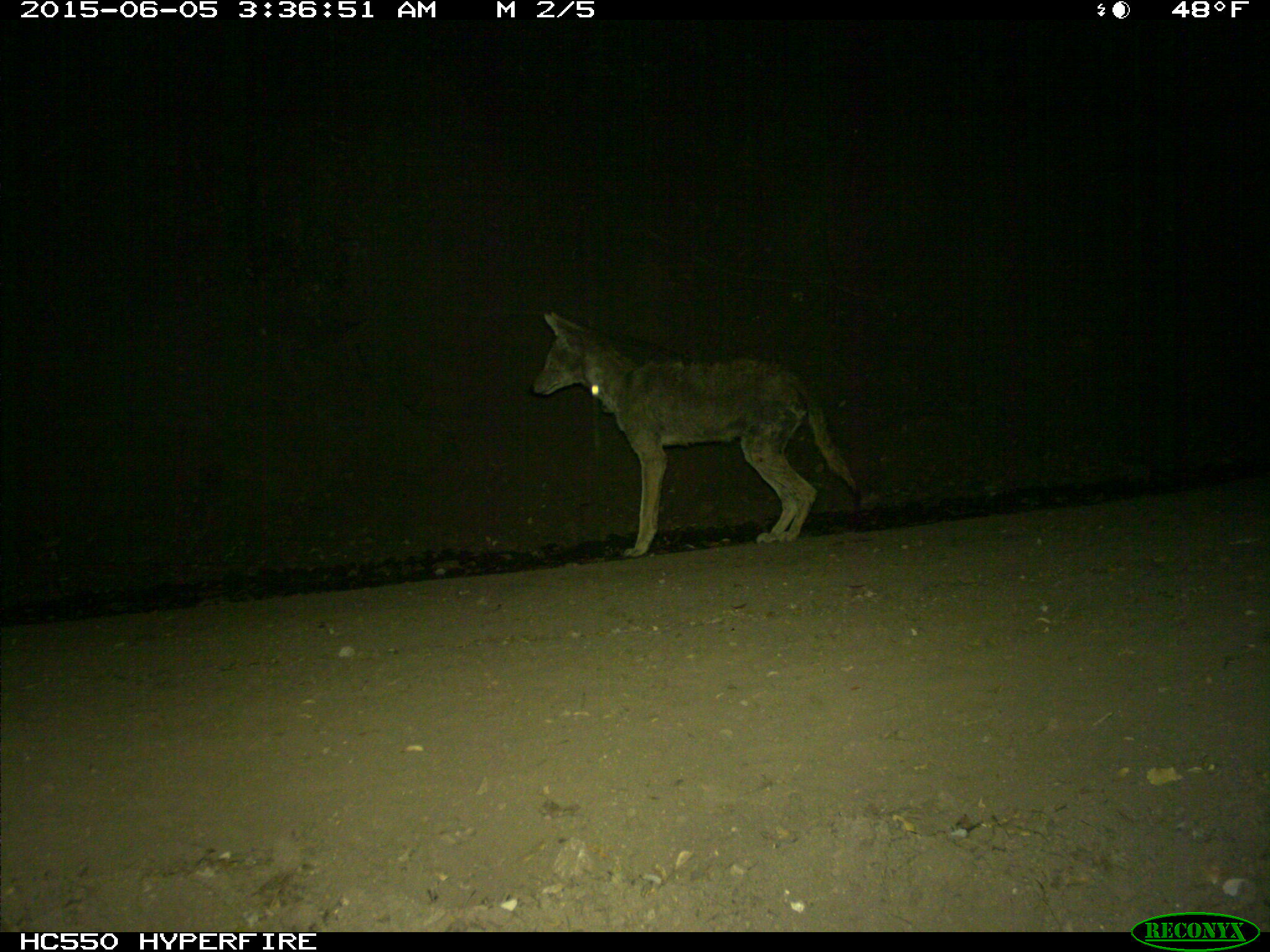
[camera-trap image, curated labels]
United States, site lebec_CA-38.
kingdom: Animalia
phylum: Chordata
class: Mammalia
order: Carnivora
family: Canidae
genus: Canis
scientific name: Canis latrans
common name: coyote